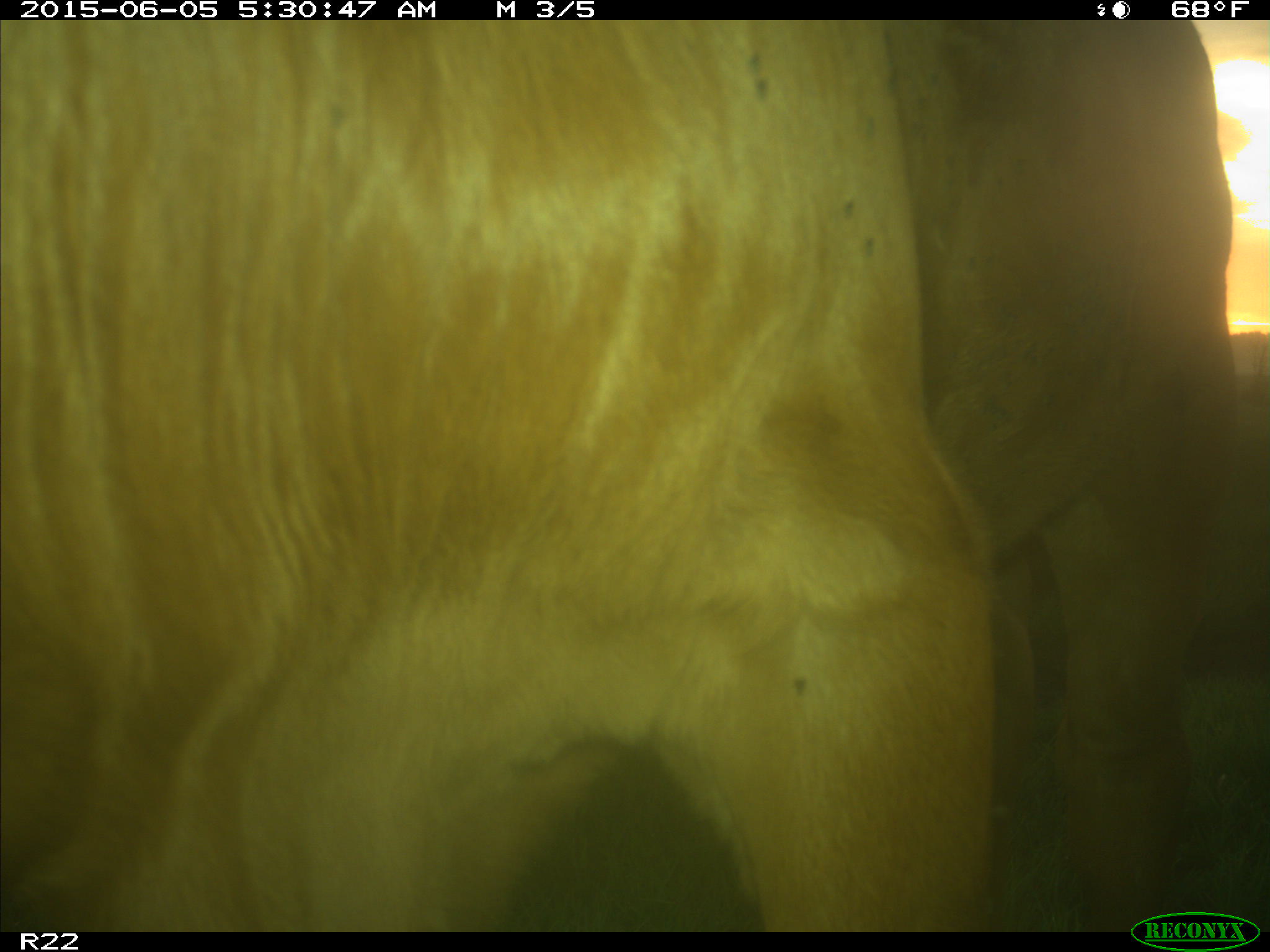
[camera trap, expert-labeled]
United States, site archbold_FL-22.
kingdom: Animalia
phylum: Chordata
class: Mammalia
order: Artiodactyla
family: Bovidae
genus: Bos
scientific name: Bos taurus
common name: domestic cow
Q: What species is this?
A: Bos taurus (domestic cow).